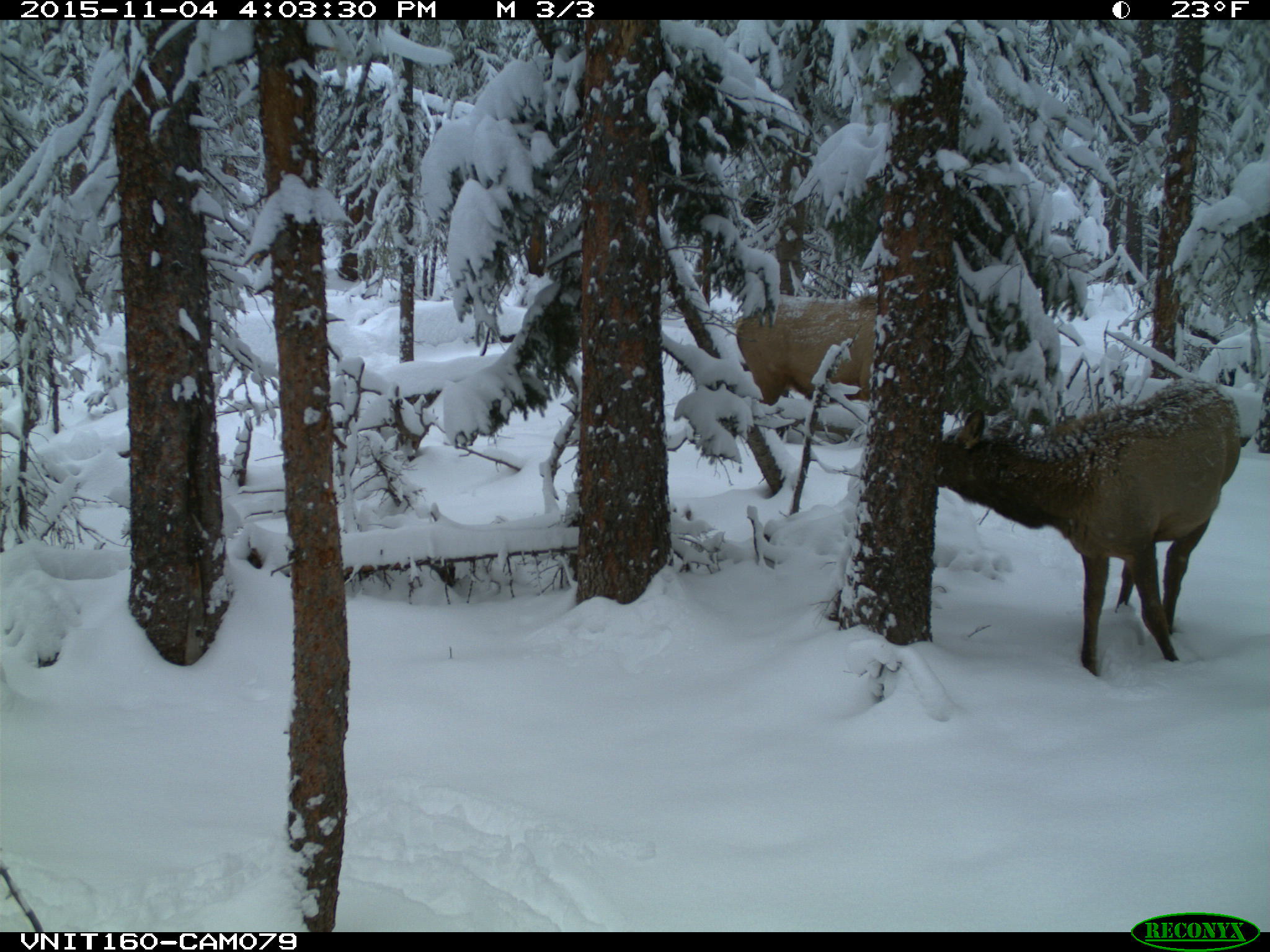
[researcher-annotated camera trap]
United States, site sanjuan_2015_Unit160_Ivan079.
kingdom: Animalia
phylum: Chordata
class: Mammalia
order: Artiodactyla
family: Cervidae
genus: Cervus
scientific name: Cervus elaphus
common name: red deer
Cervus elaphus (red deer).